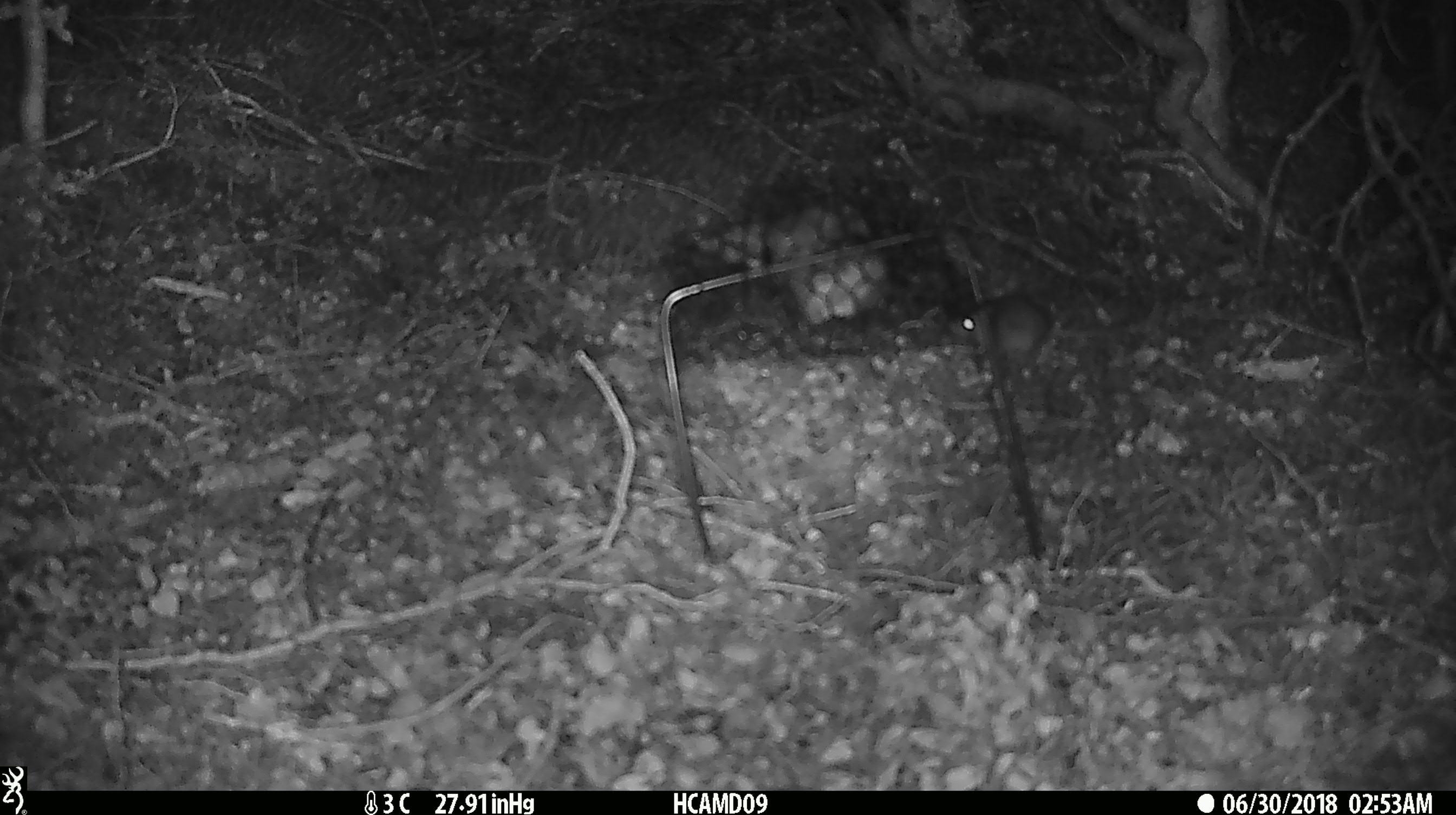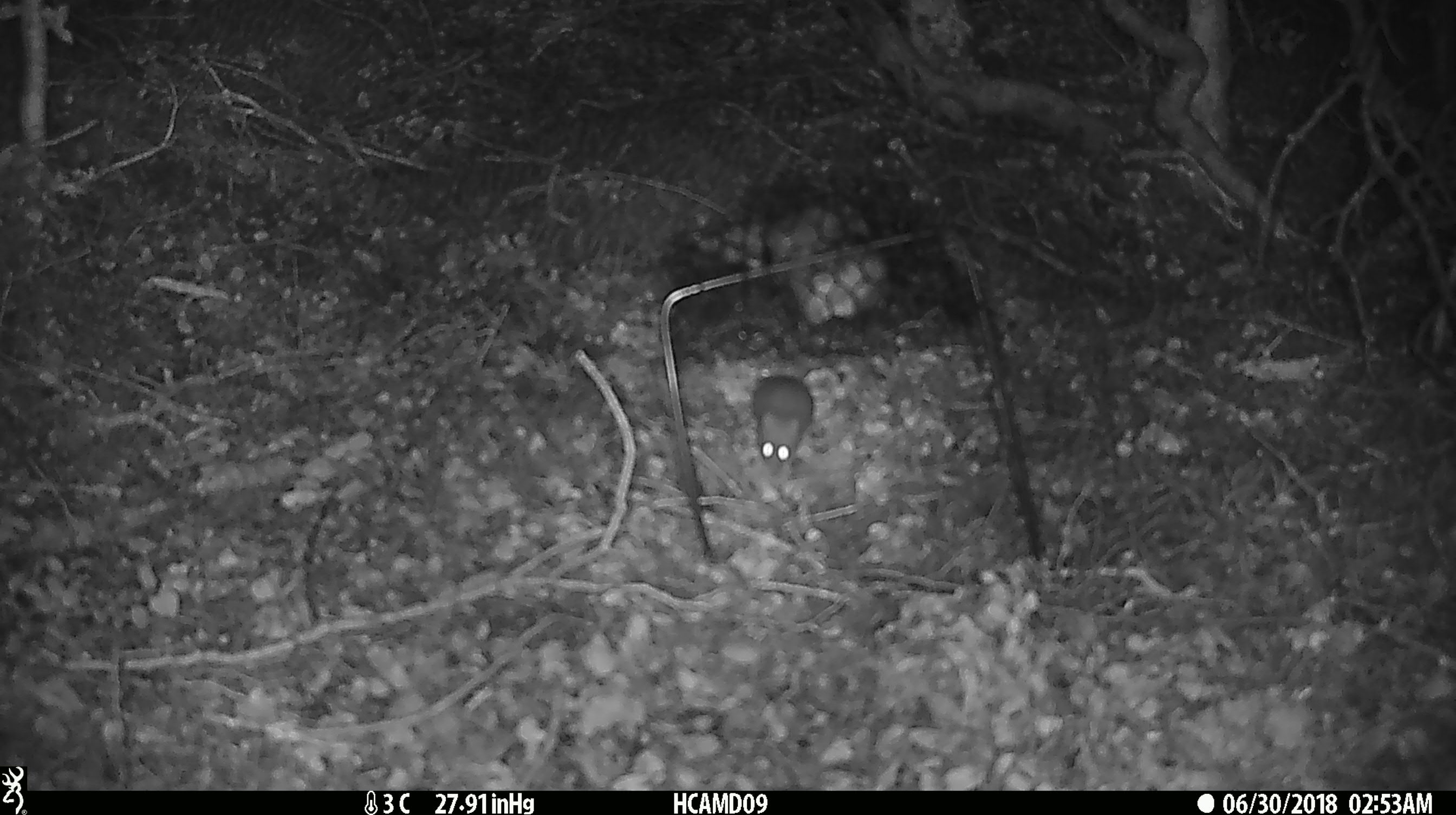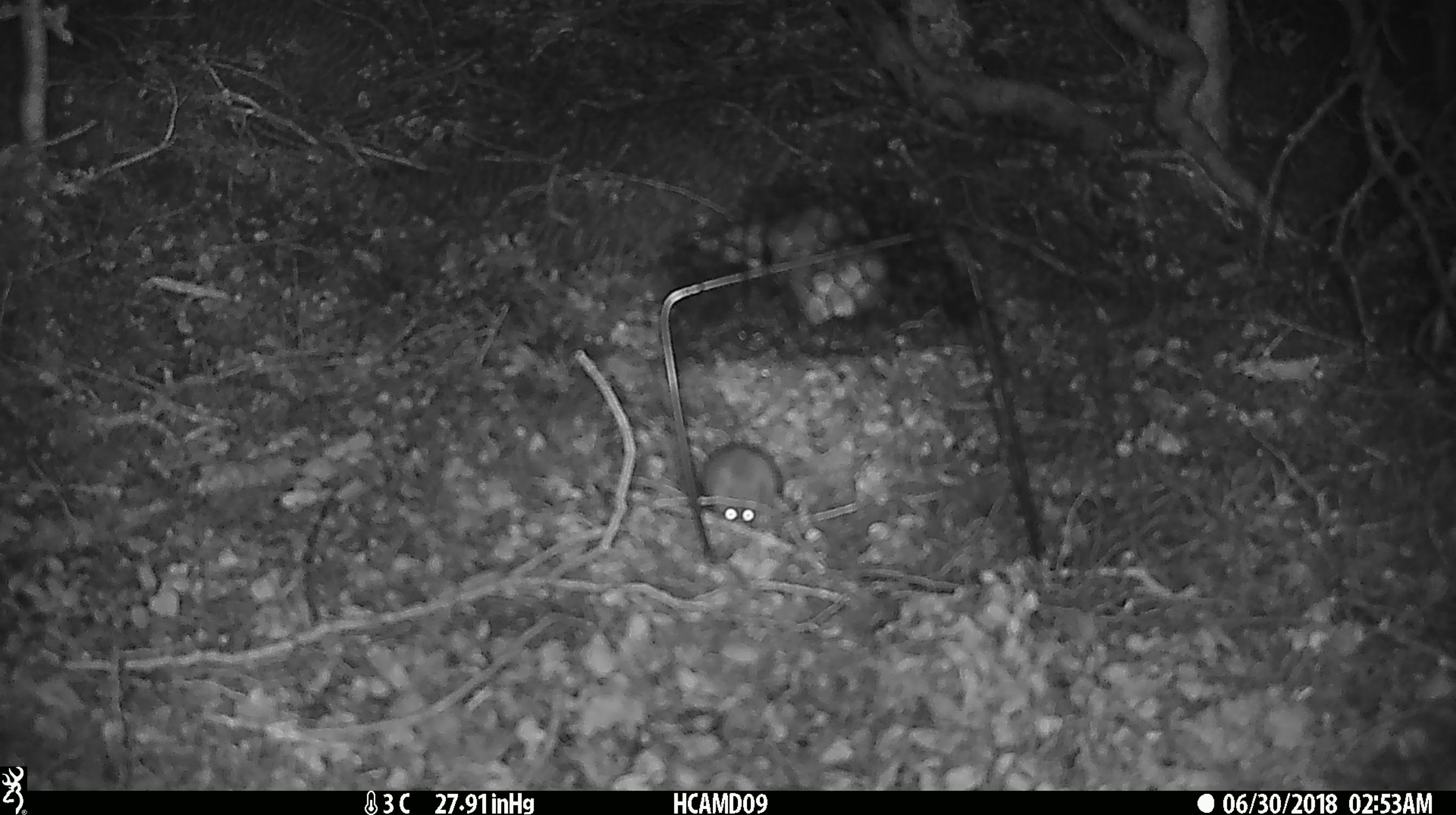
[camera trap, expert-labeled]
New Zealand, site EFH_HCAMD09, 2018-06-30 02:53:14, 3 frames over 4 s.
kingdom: Animalia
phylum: Chordata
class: Mammalia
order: Rodentia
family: Muridae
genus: Mus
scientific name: Mus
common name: mouse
Mouse (Mus).